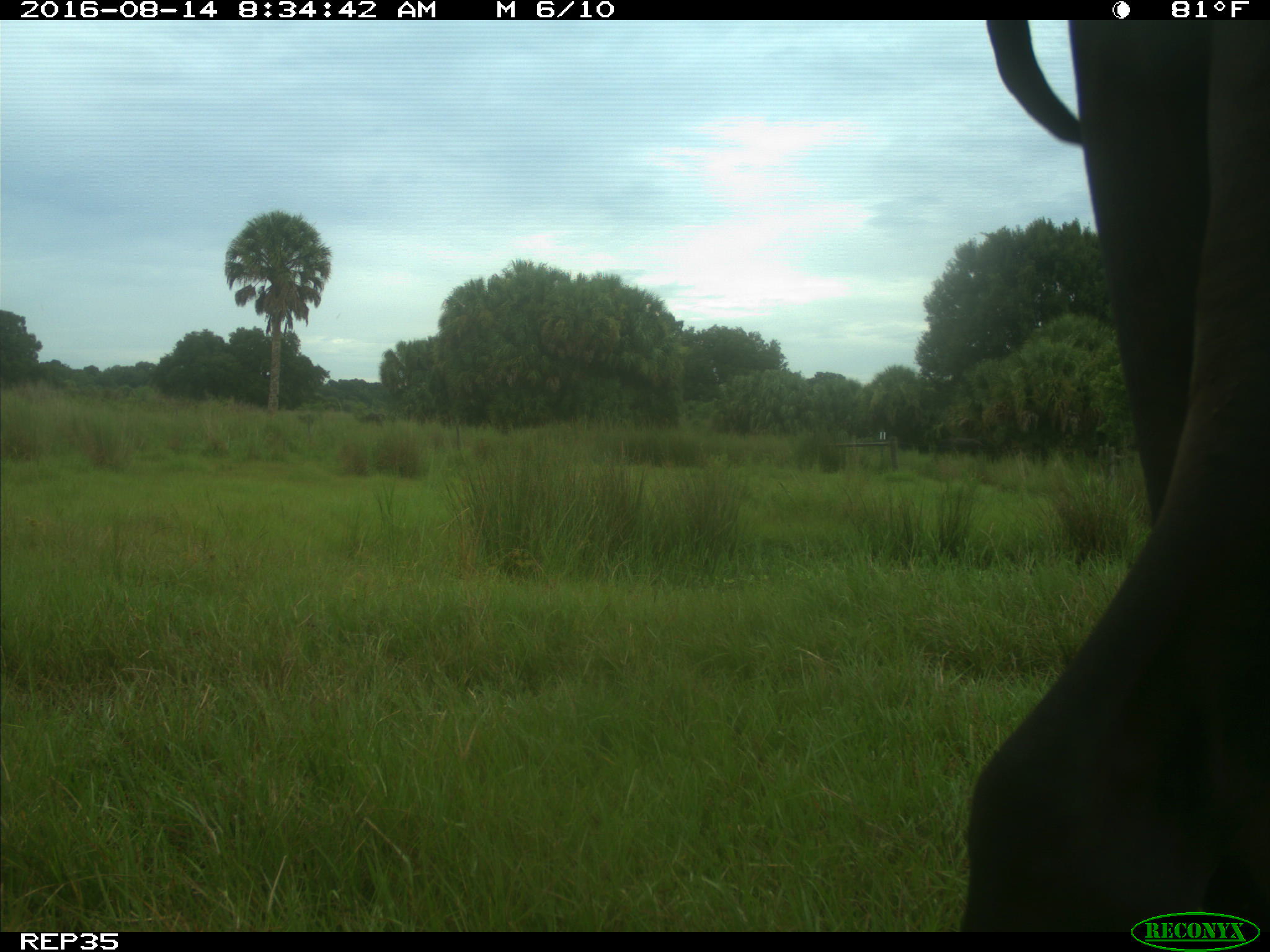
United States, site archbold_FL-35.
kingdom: Animalia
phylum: Chordata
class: Mammalia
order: Artiodactyla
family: Bovidae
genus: Bos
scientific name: Bos taurus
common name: domestic cow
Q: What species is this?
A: Bos taurus (domestic cow).